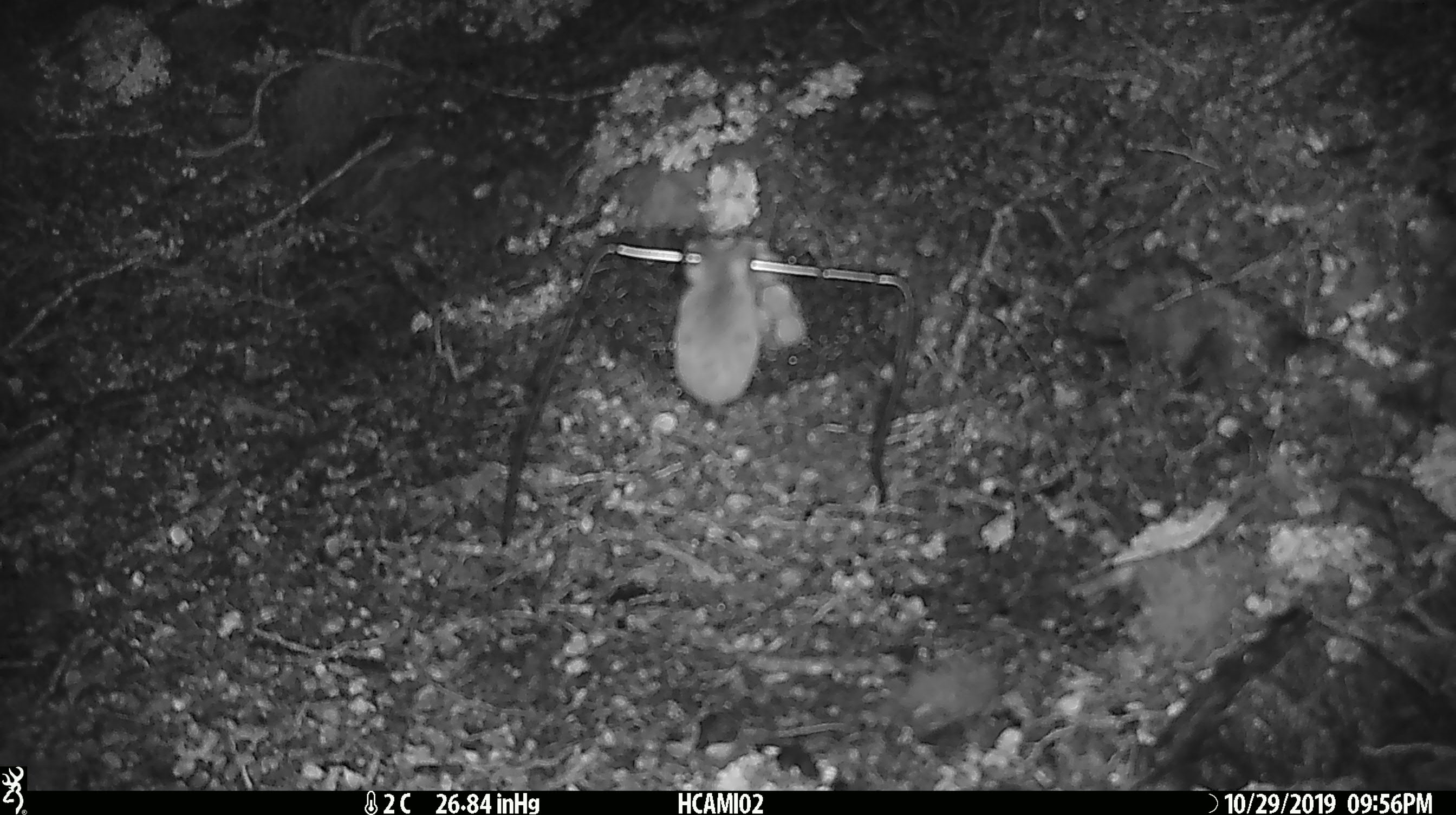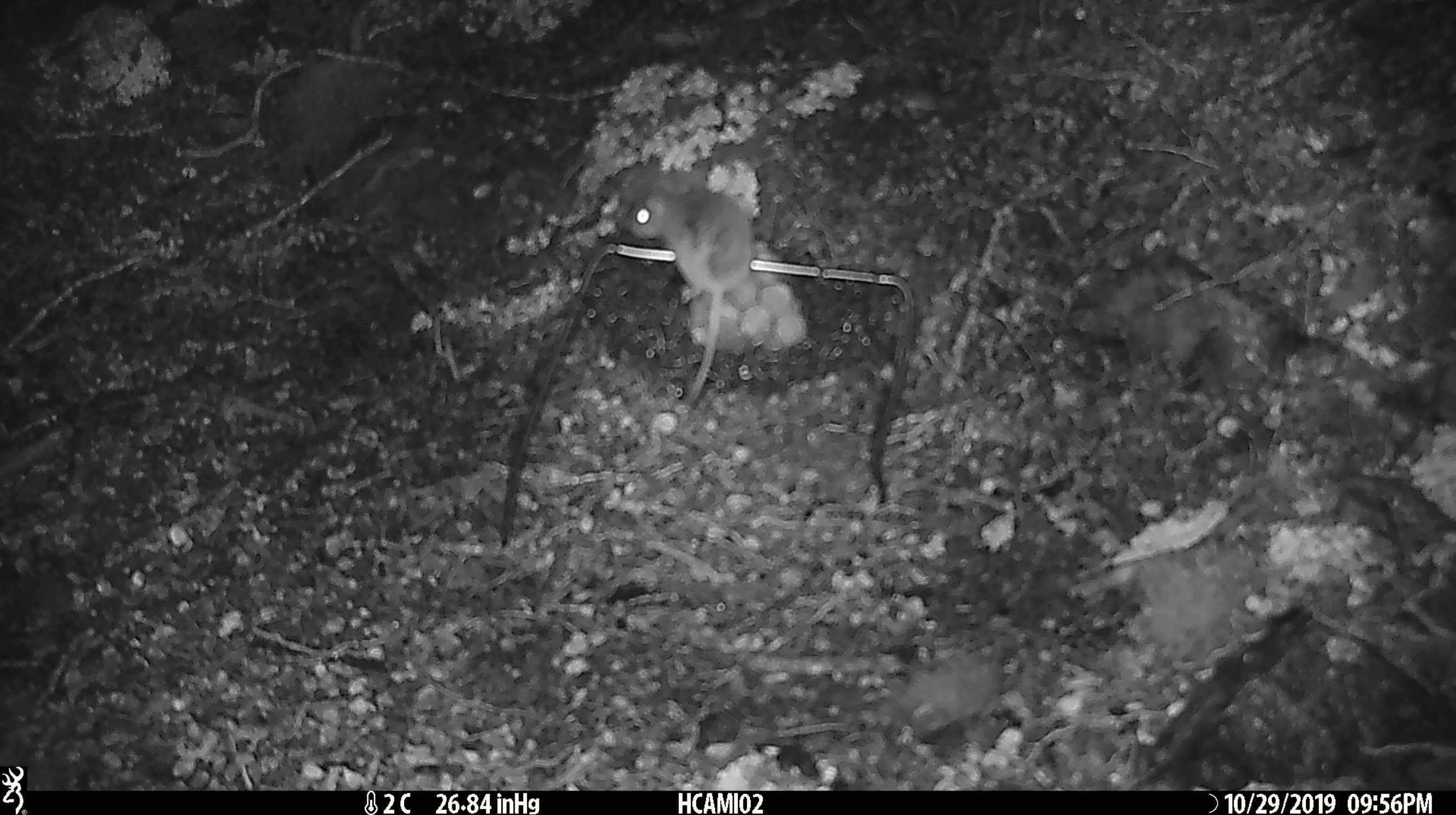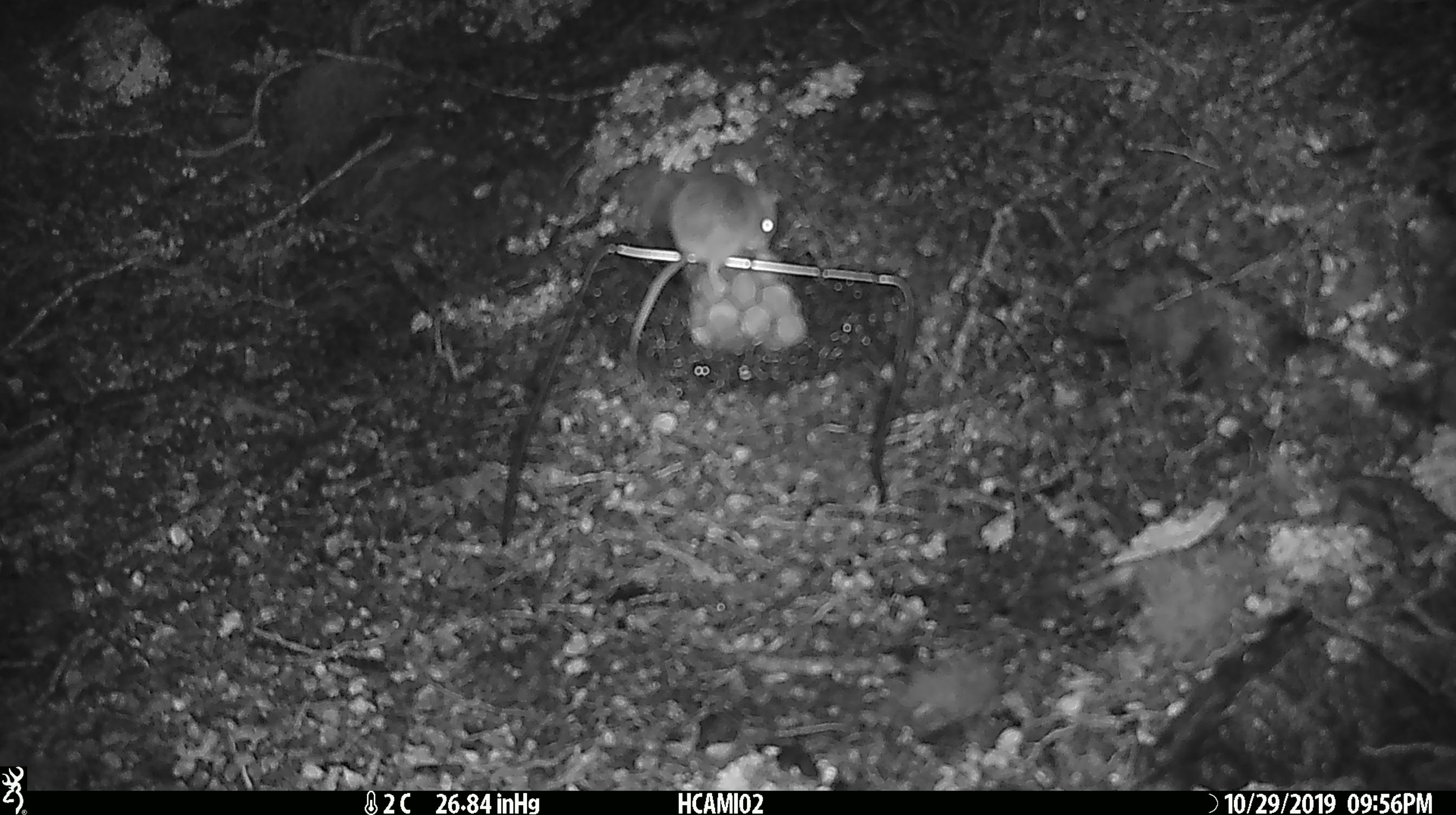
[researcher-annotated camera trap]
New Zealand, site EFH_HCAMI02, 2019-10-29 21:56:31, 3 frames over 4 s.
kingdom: Animalia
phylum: Chordata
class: Mammalia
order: Rodentia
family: Muridae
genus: Mus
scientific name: Mus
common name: mouse